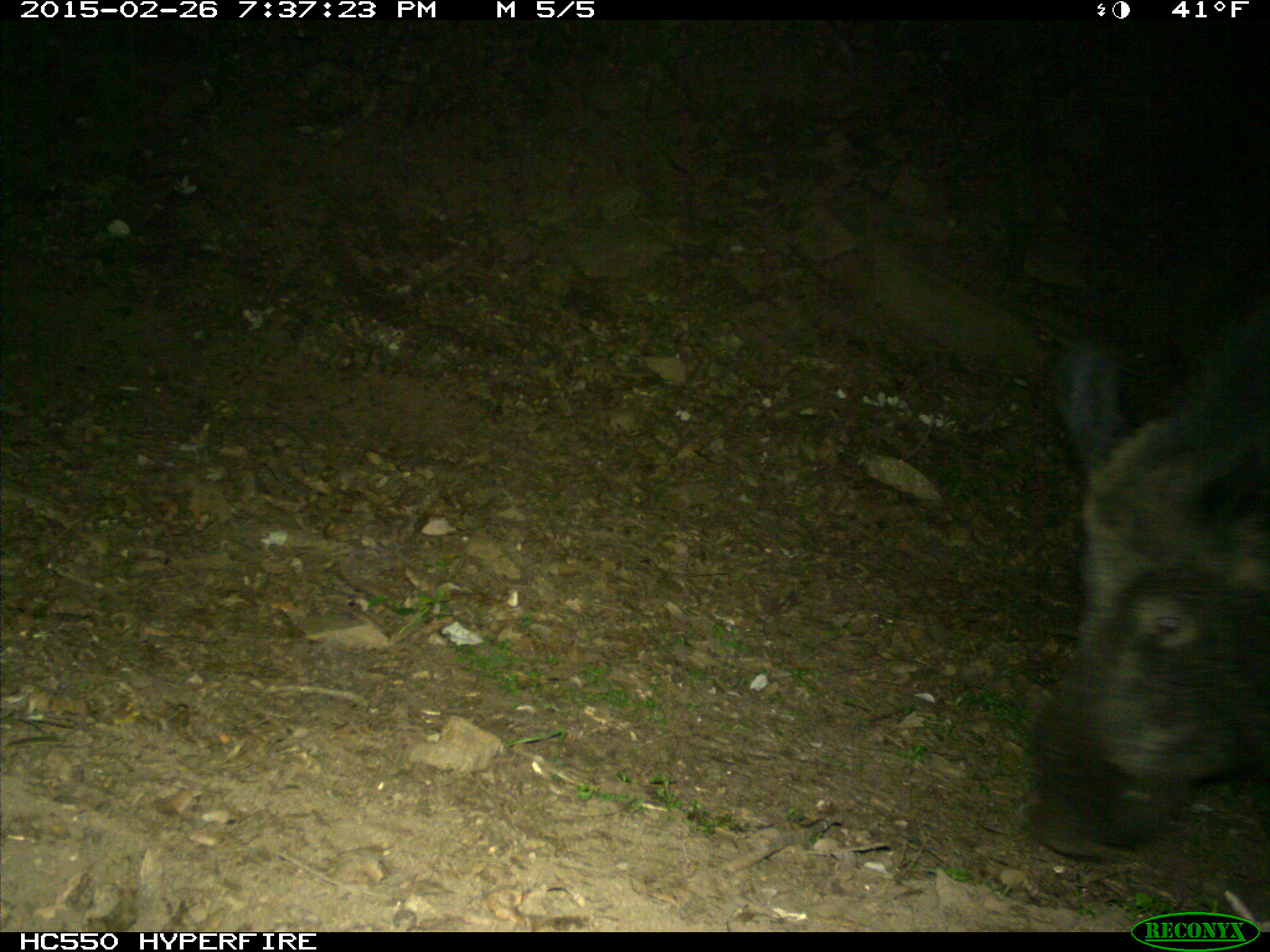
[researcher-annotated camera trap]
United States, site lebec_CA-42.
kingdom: Animalia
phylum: Chordata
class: Mammalia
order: Artiodactyla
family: Suidae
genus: Sus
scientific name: Sus scrofa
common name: wild boar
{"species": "Sus scrofa (wild boar)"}